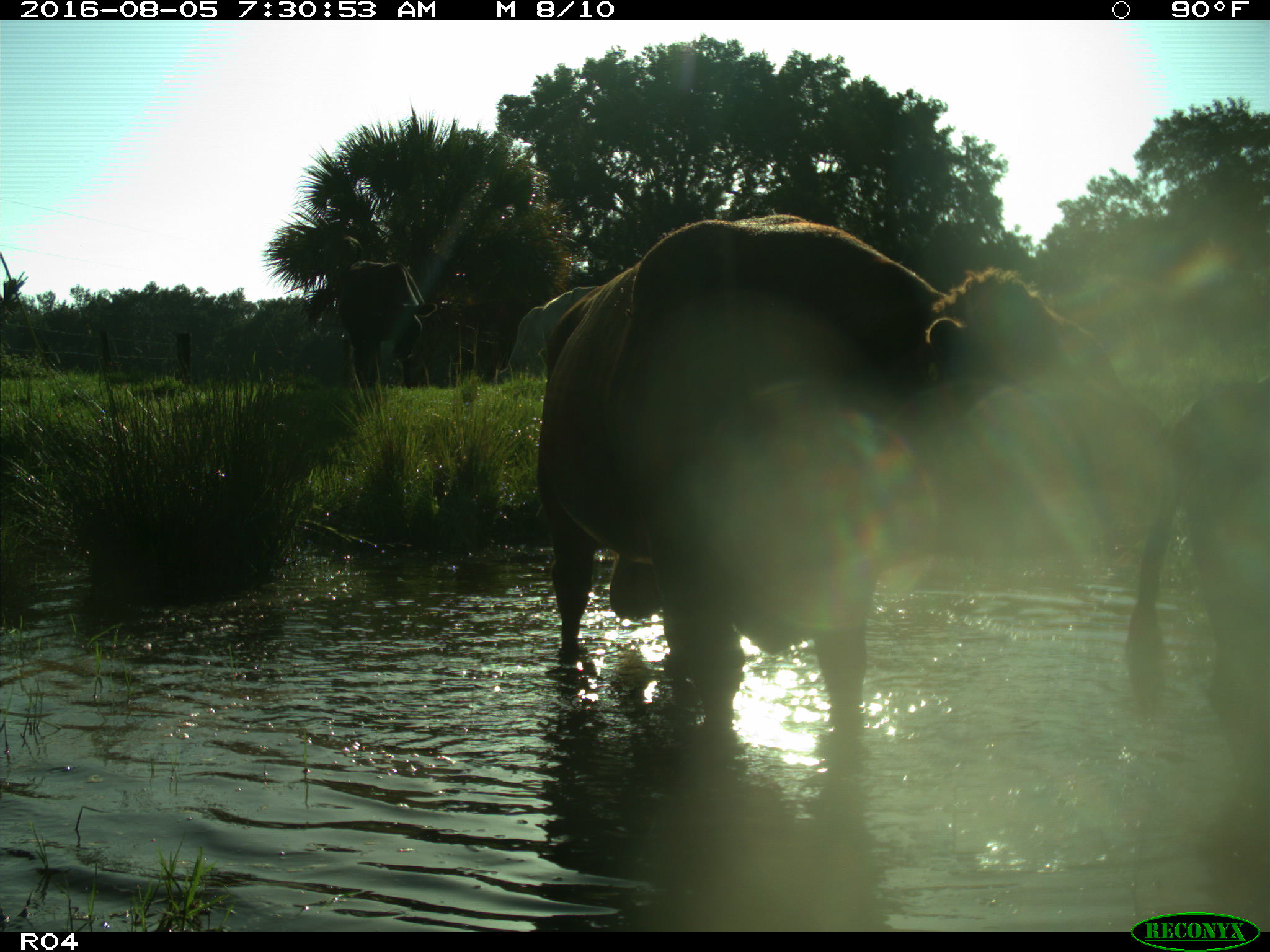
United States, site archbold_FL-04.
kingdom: Animalia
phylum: Chordata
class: Mammalia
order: Artiodactyla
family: Bovidae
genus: Bos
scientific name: Bos taurus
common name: domestic cow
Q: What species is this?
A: Bos taurus (domestic cow).